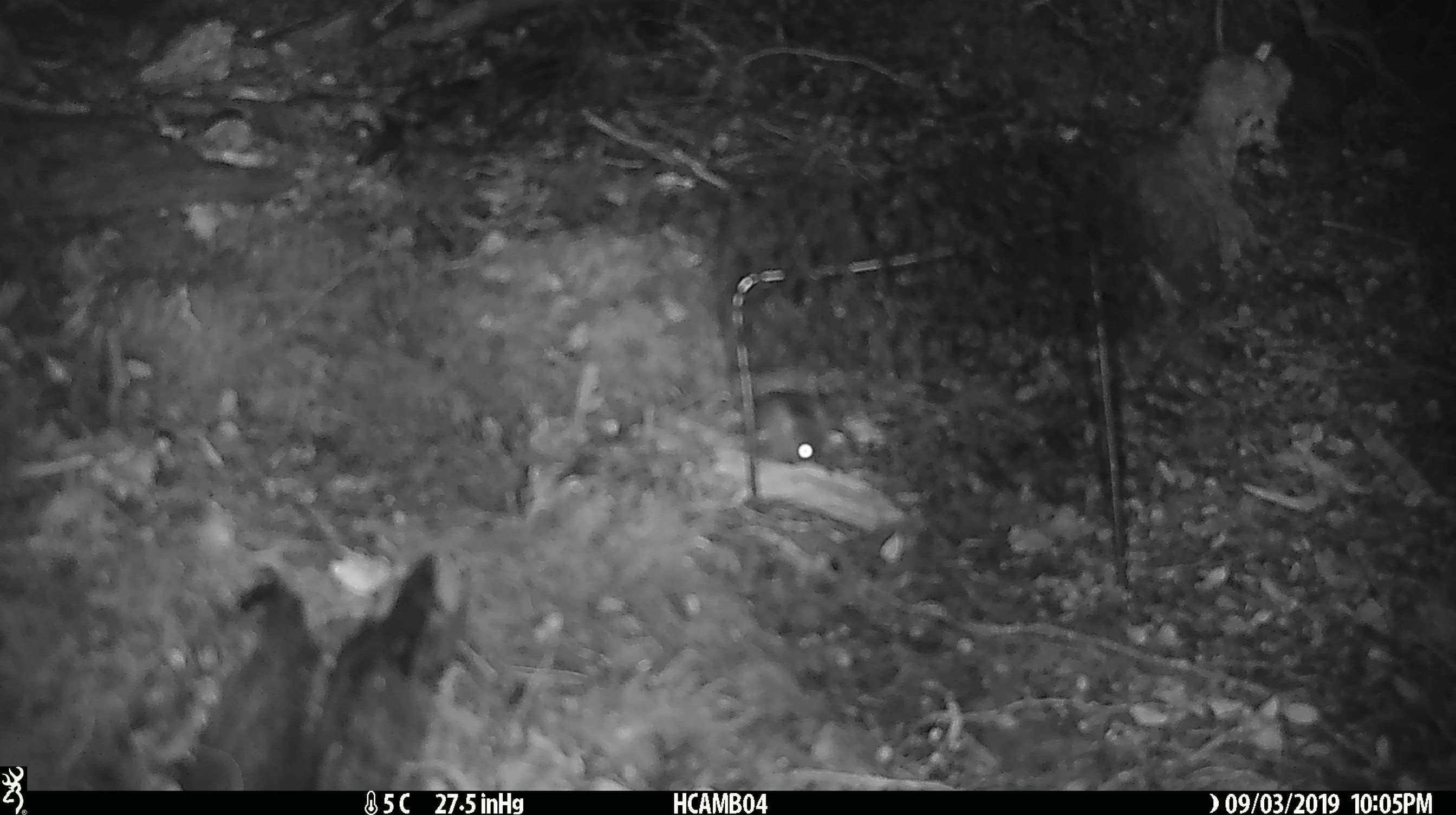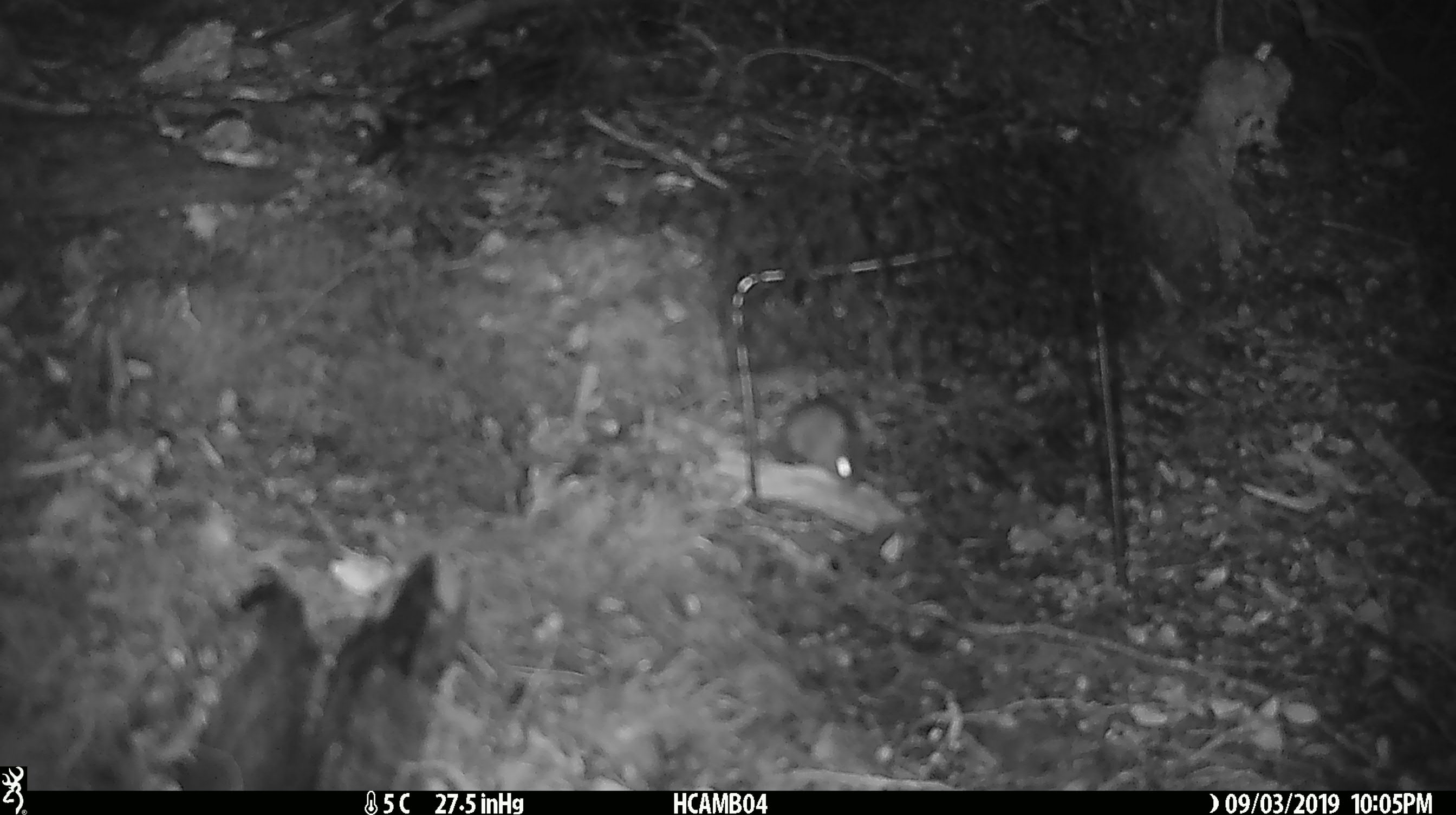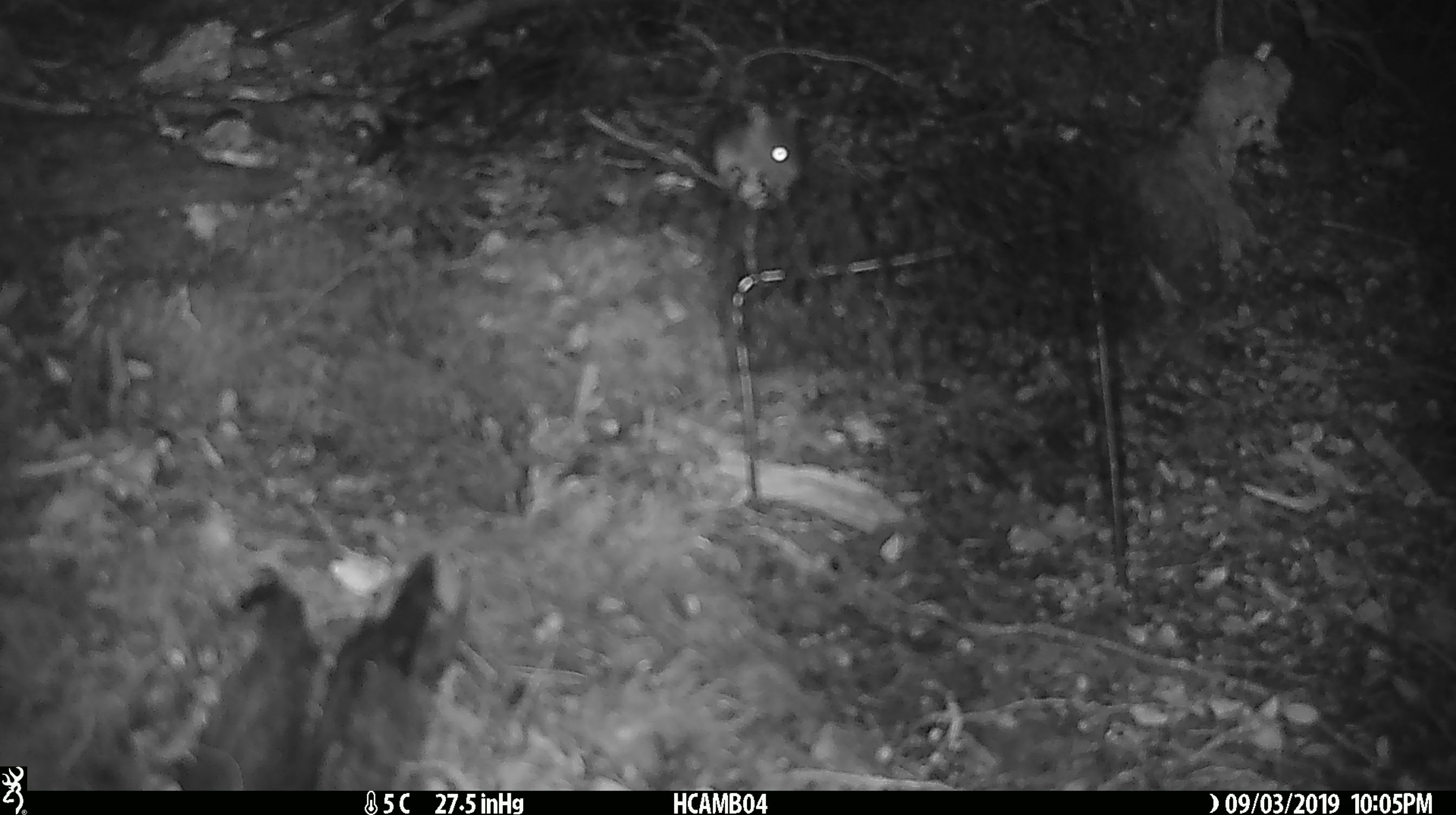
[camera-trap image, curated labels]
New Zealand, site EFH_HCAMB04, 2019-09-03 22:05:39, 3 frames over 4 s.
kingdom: Animalia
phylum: Chordata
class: Mammalia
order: Rodentia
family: Muridae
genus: Mus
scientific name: Mus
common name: mouse